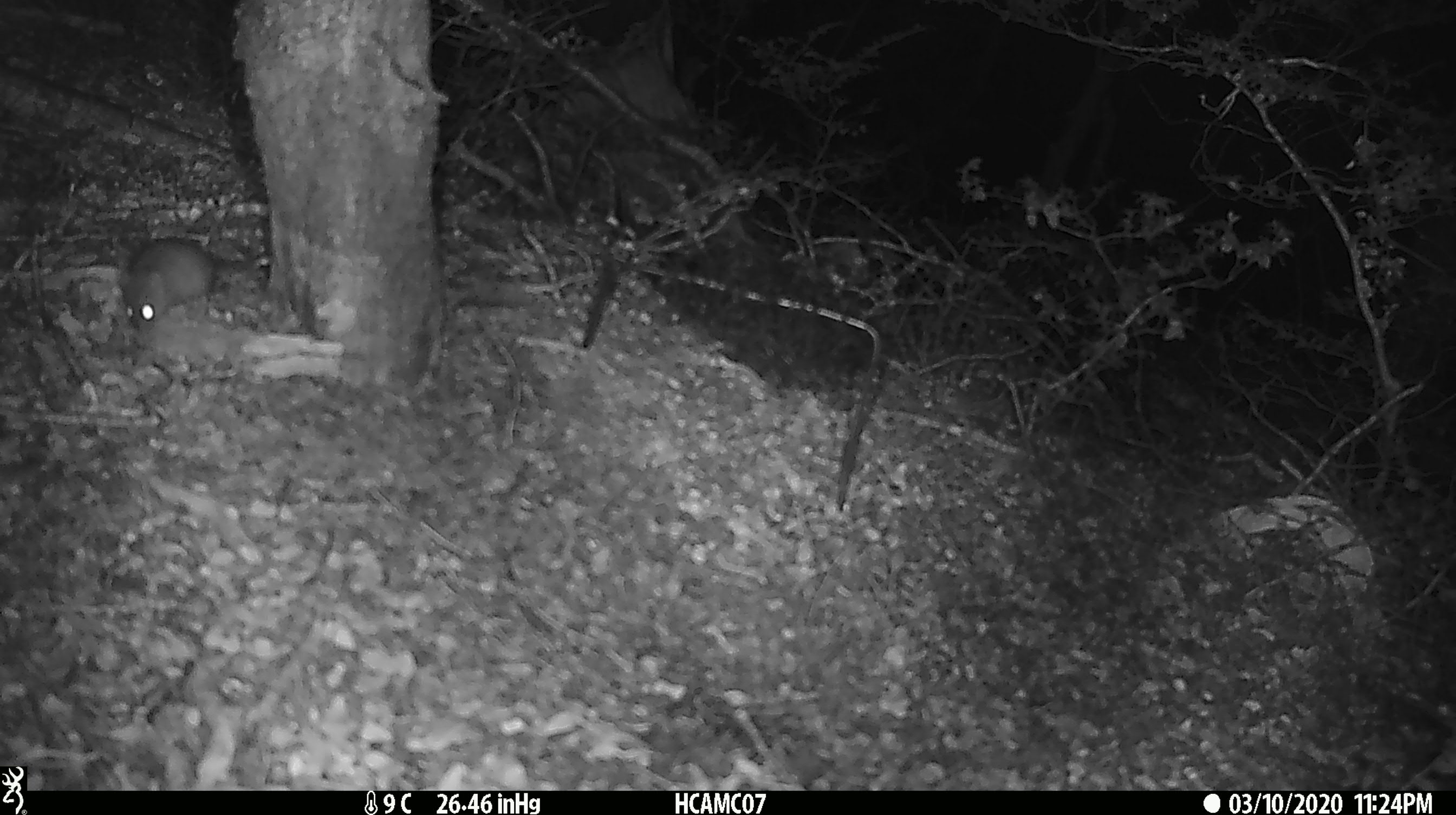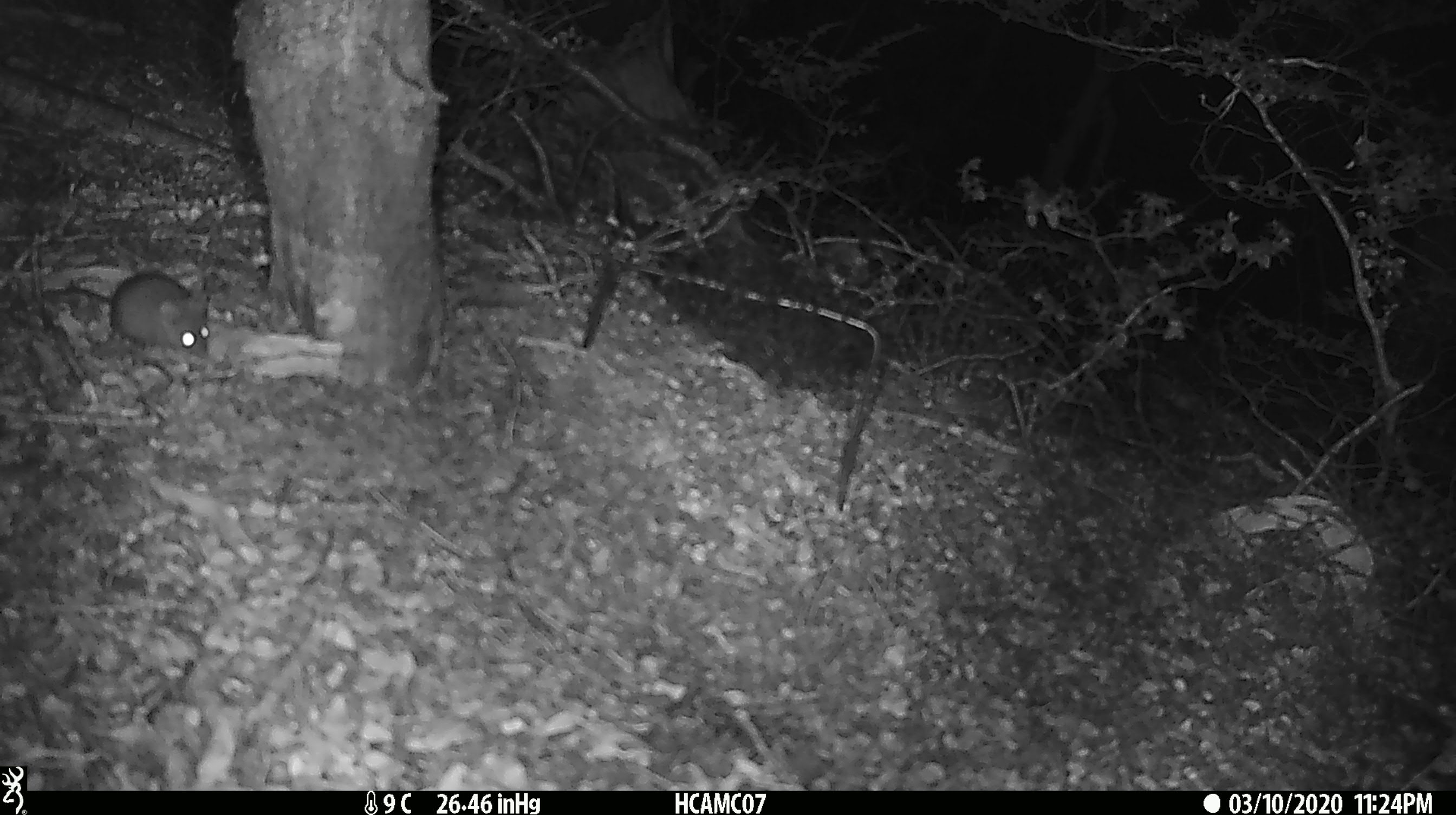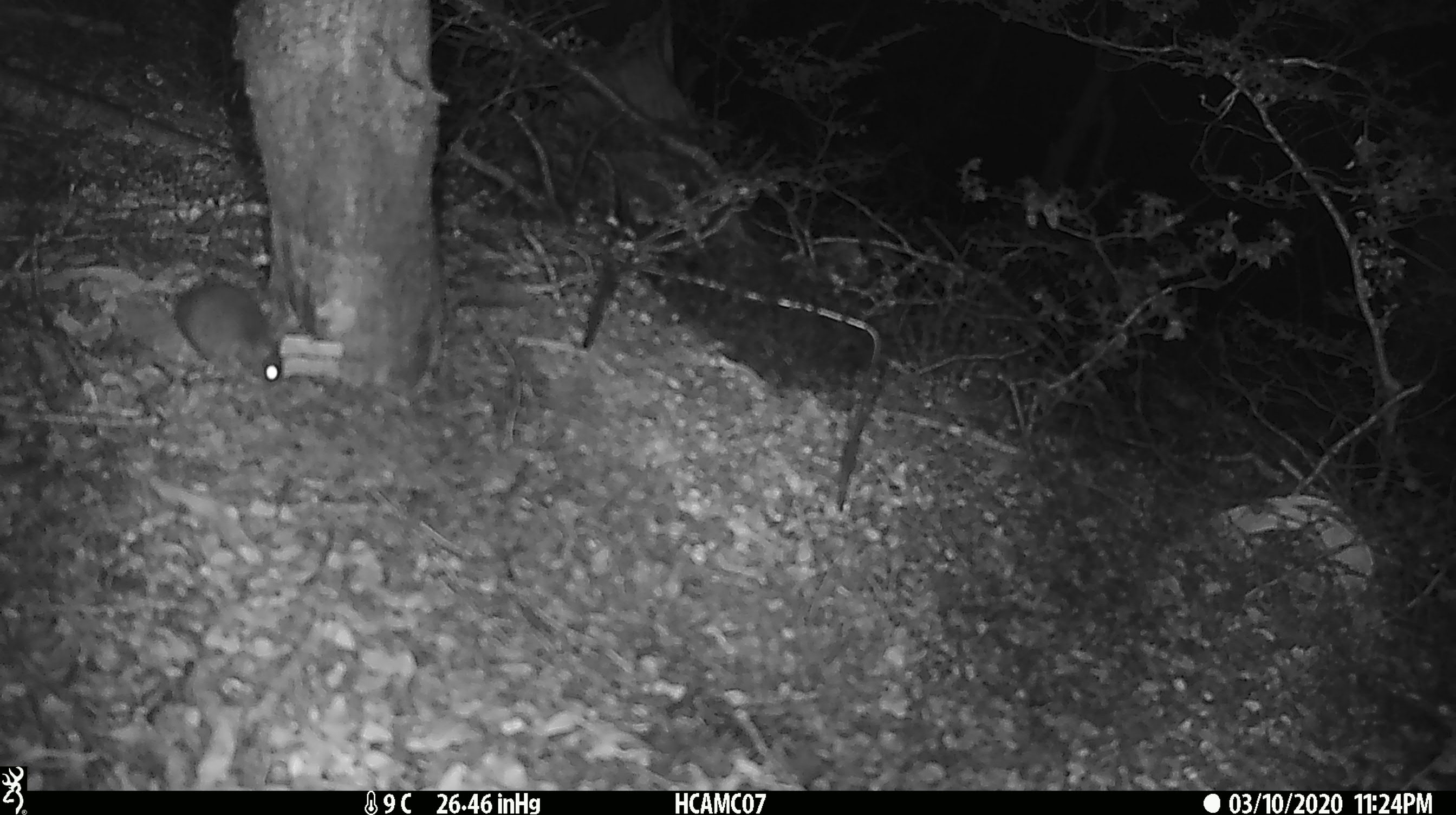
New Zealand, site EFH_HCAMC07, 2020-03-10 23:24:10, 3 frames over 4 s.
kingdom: Animalia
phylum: Chordata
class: Mammalia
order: Rodentia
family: Muridae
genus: Mus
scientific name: Mus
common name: mouse